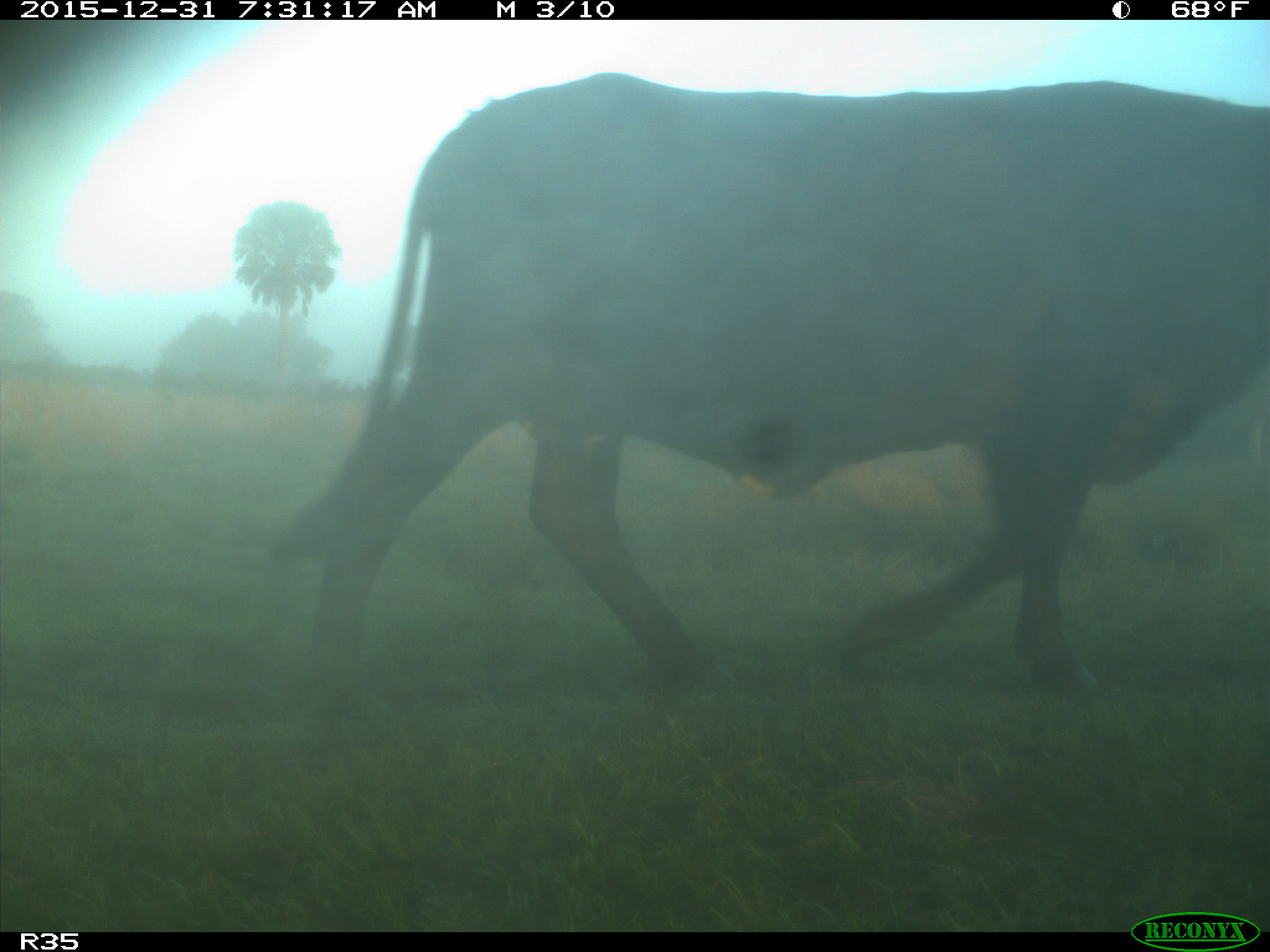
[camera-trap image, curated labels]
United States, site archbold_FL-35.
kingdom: Animalia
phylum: Chordata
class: Mammalia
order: Artiodactyla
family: Bovidae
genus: Bos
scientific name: Bos taurus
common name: domestic cow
Bos taurus (domestic cow).